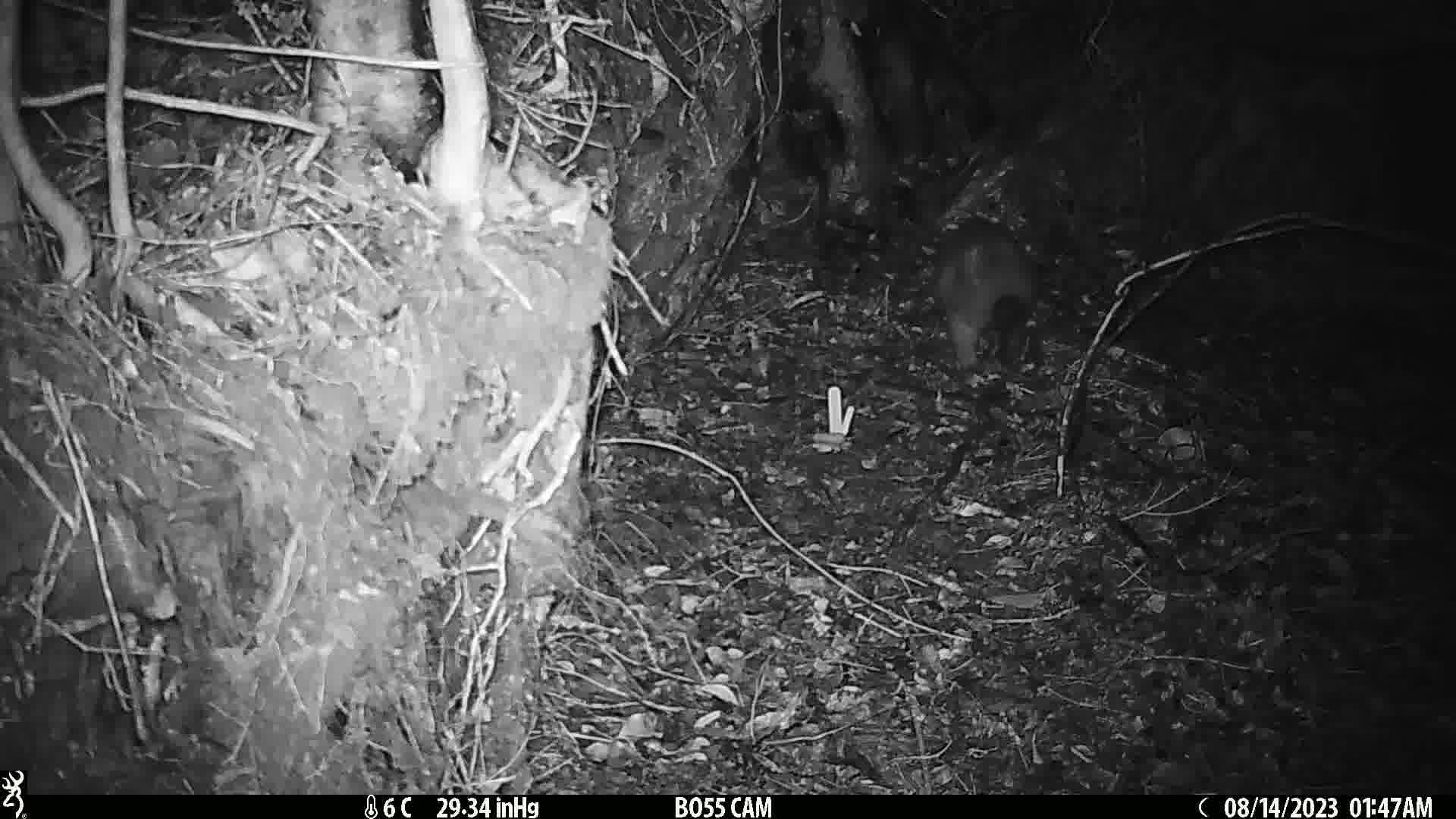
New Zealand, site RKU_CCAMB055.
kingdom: Animalia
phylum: Chordata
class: Mammalia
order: Diprotodontia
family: Phalangeridae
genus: Trichosurus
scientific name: Trichosurus vulpecula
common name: common brushtail possum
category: possum